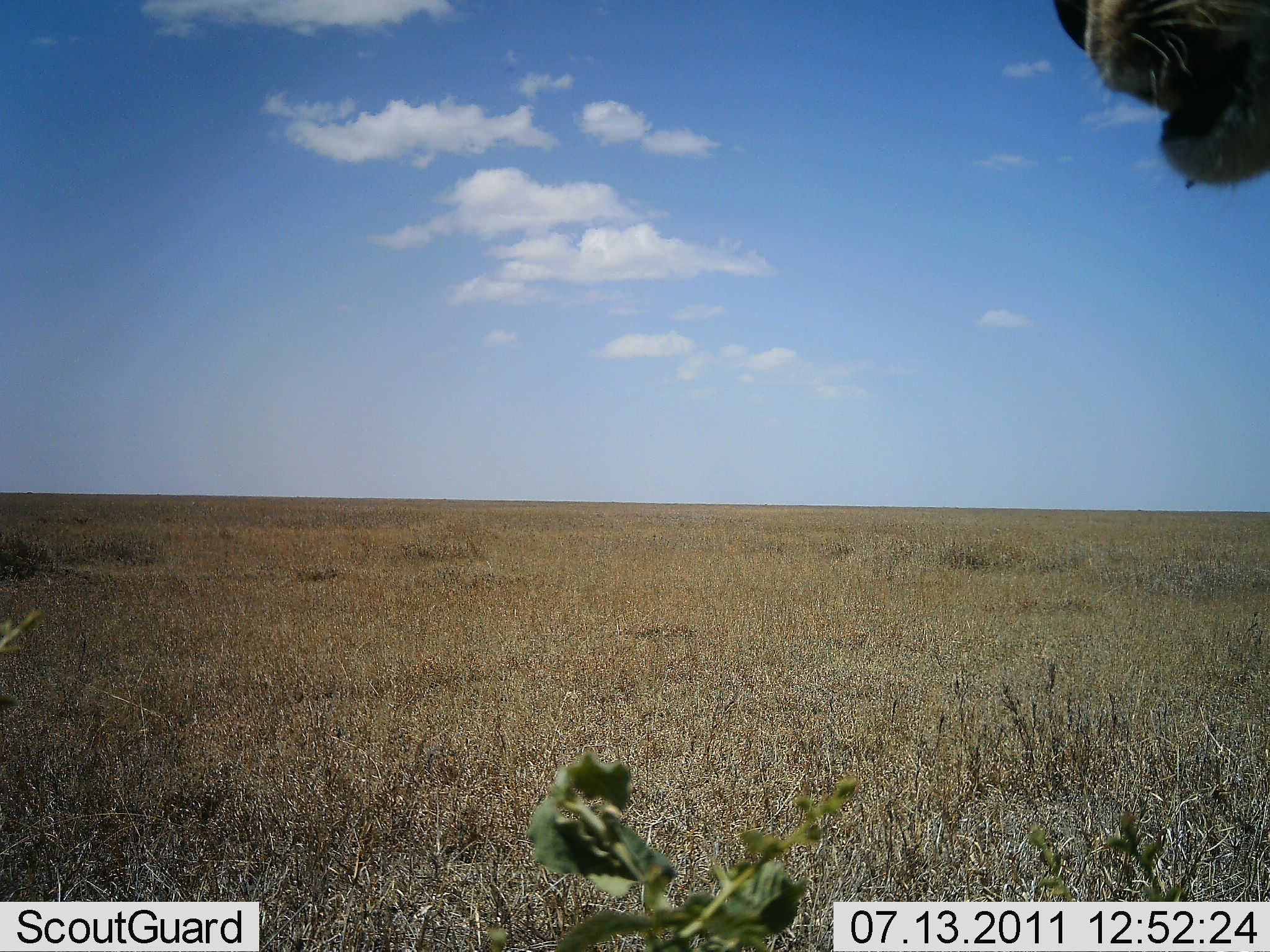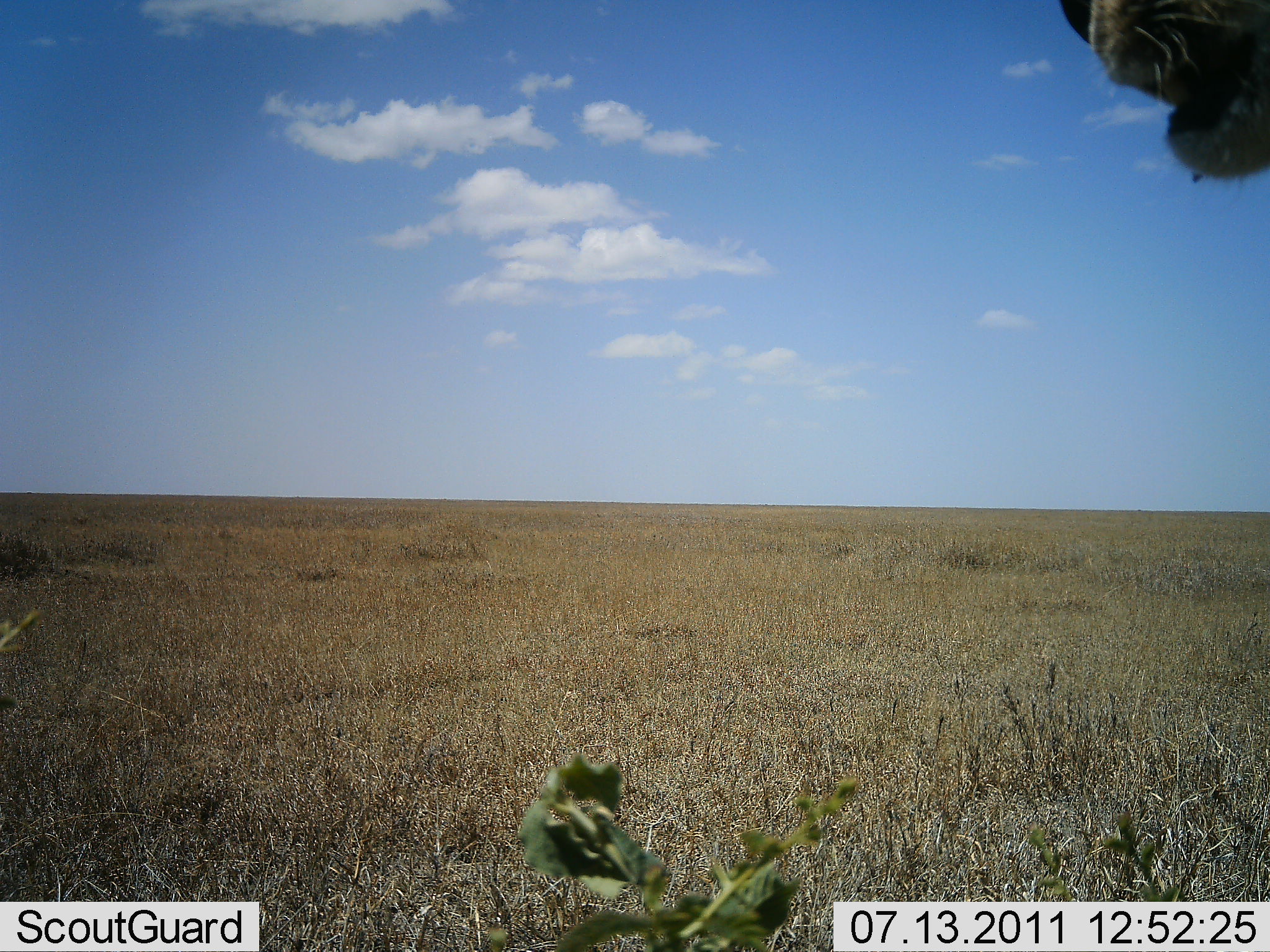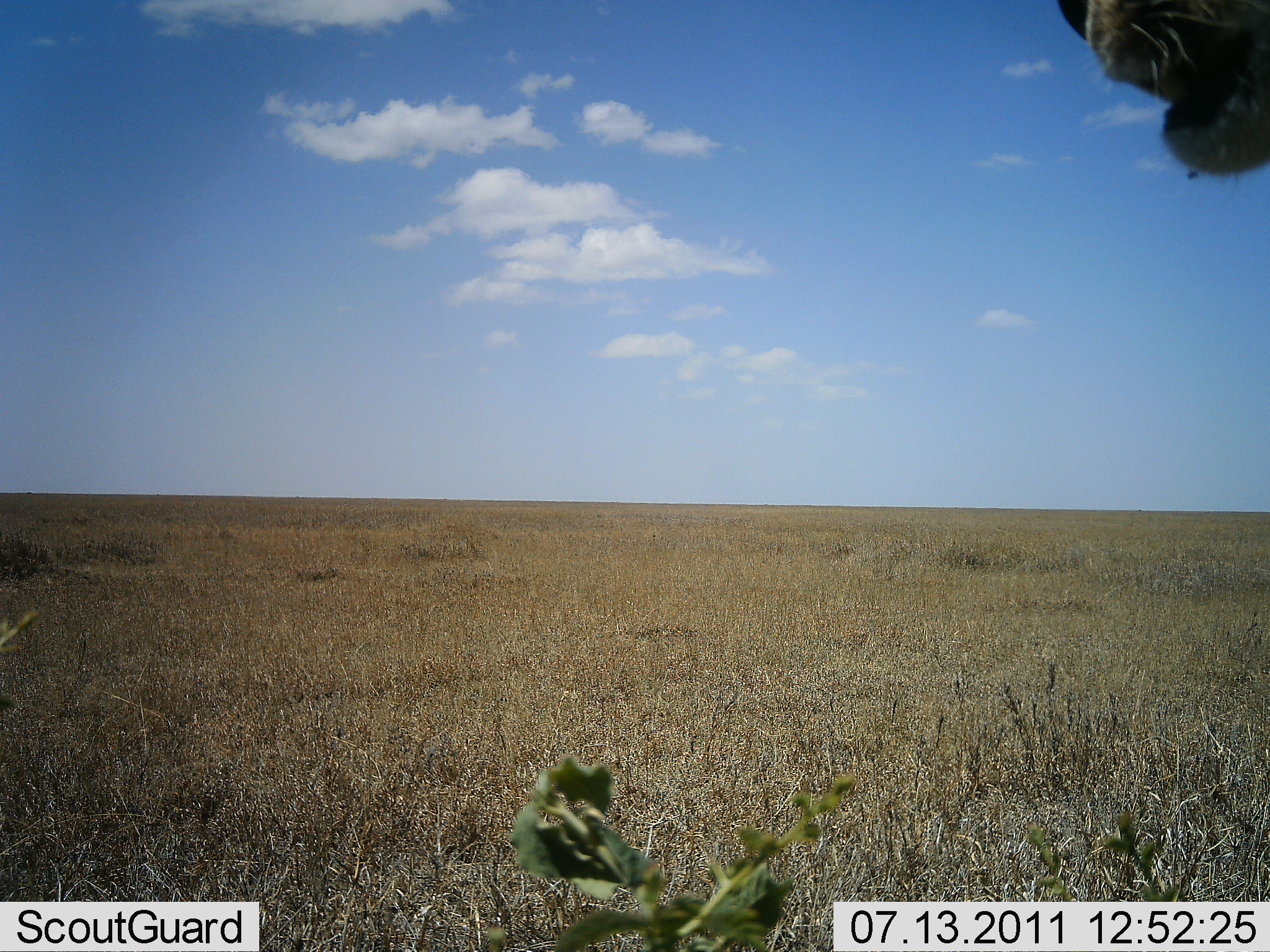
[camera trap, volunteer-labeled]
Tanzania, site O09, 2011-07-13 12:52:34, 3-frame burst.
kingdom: Animalia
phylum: Chordata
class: Mammalia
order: Carnivora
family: Felidae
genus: Panthera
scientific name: Panthera leo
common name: lion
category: lionfemale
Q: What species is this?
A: Lionfemale (lion) (Panthera leo).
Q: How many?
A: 1.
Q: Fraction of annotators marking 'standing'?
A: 89%.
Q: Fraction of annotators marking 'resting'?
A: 11%.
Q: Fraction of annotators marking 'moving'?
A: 0%.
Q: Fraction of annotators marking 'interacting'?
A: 0%.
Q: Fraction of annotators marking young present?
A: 0%.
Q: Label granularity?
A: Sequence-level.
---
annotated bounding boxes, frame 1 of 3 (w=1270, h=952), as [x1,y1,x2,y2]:
animal: [1041,0,1270,193]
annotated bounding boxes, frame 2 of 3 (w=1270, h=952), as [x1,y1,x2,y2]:
animal: [1056,0,1270,180]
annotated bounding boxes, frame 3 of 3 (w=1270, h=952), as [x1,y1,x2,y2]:
animal: [1057,2,1270,176]